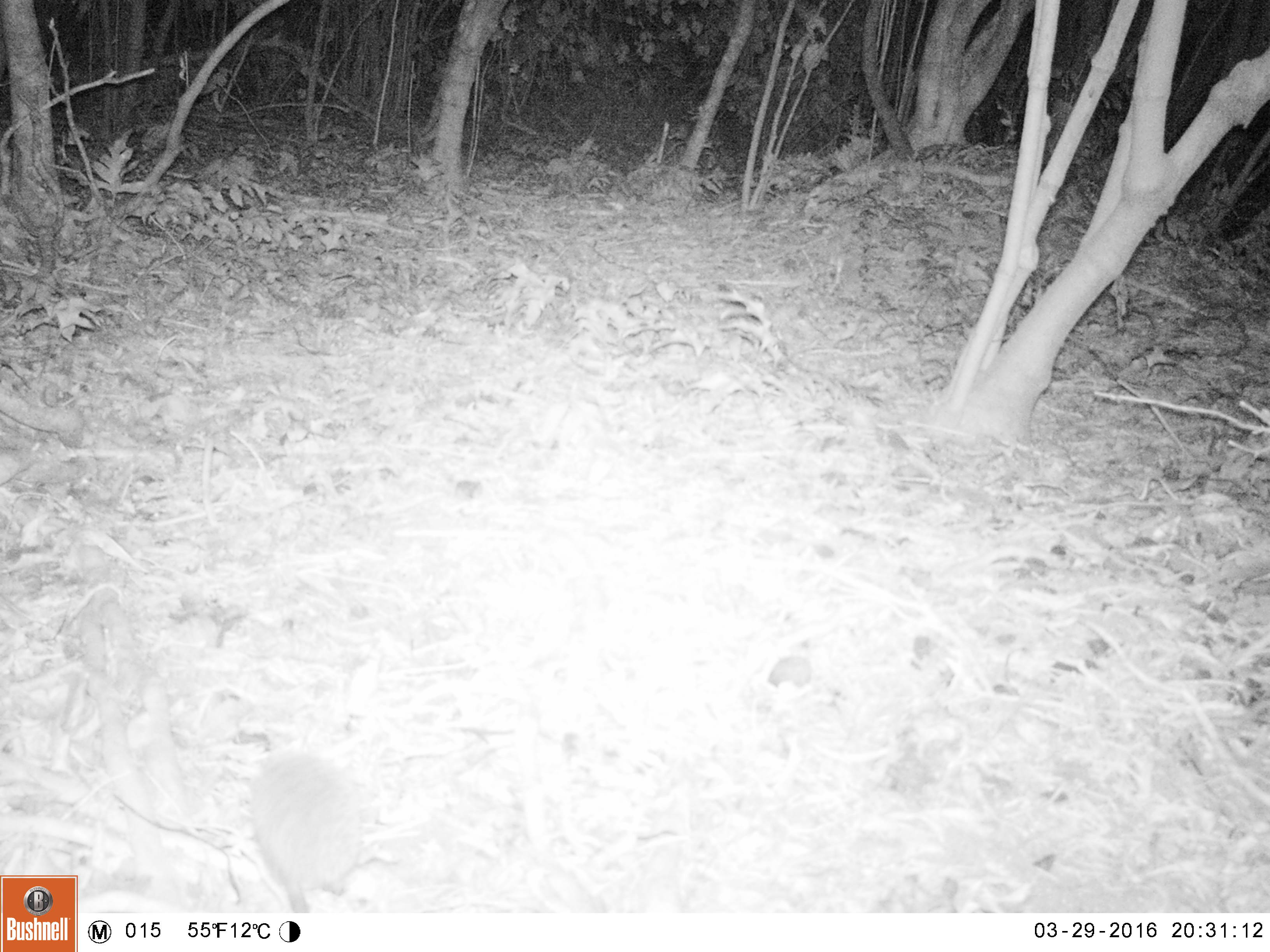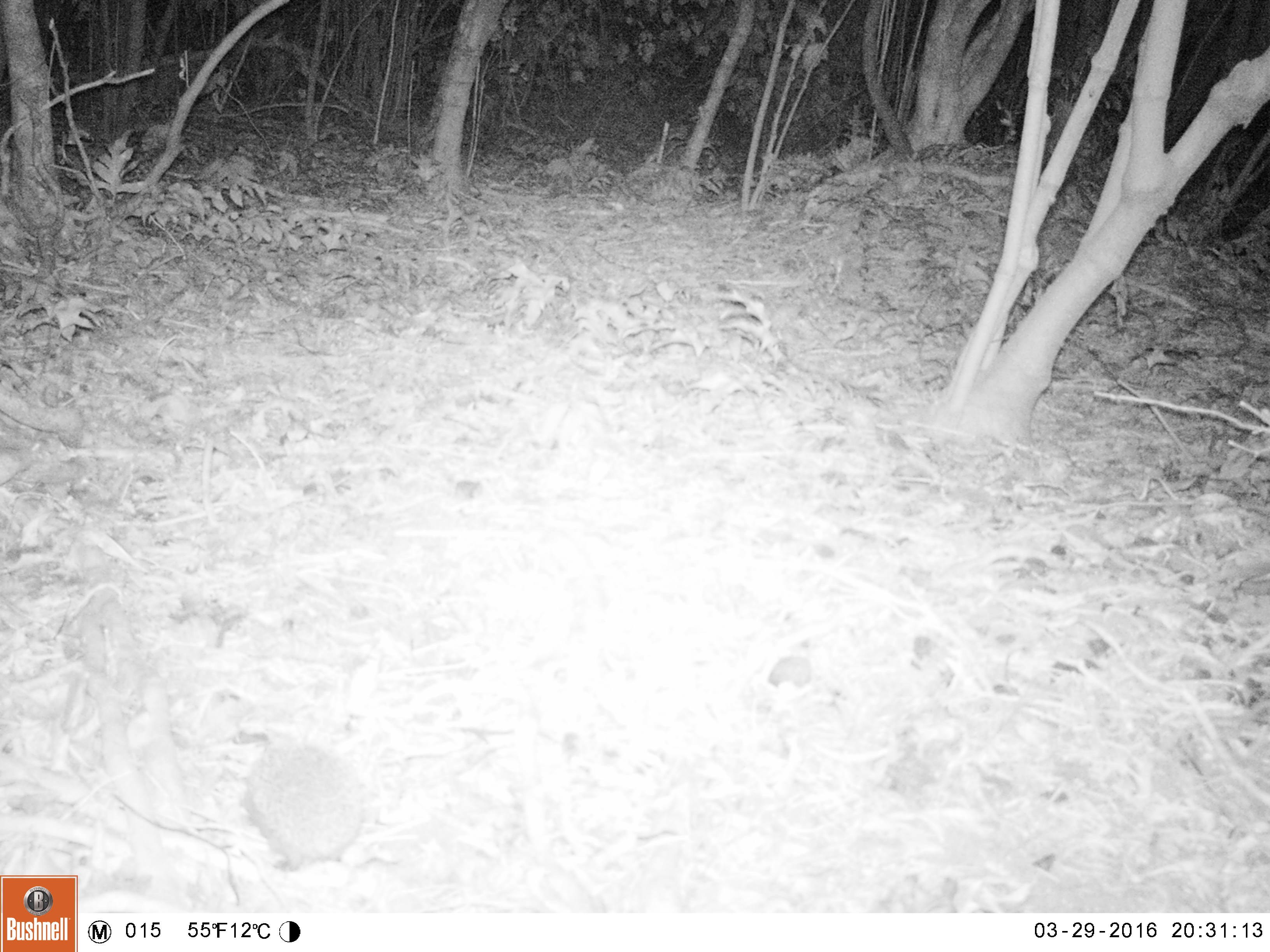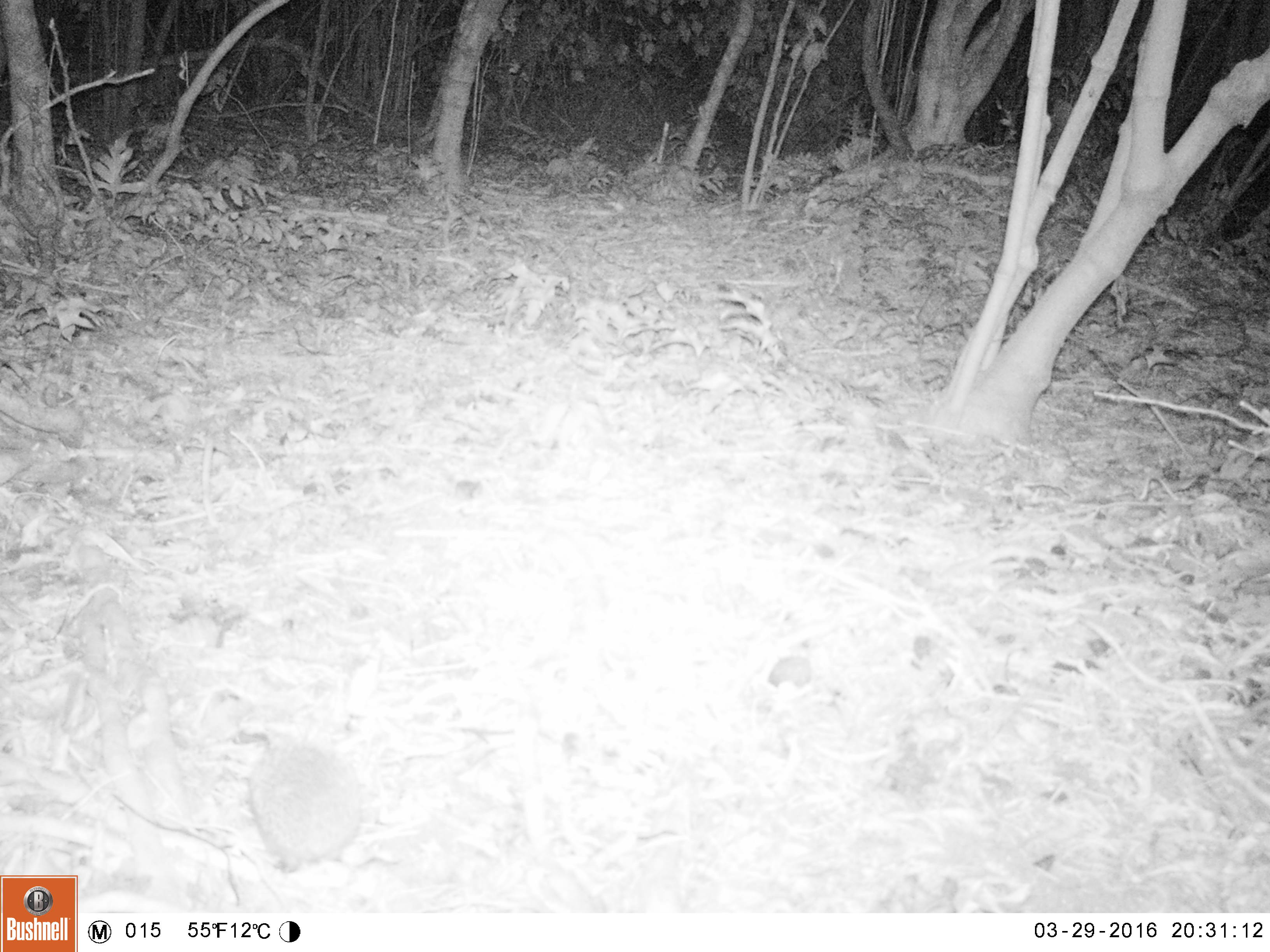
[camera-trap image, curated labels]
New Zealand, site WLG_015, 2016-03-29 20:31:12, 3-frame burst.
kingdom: Animalia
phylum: Chordata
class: Mammalia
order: Eulipotyphla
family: Erinaceidae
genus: Erinaceus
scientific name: Erinaceus europaeus europaeus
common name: european hedgehog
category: hedgehog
Hedgehog (european hedgehog) (Erinaceus europaeus europaeus).